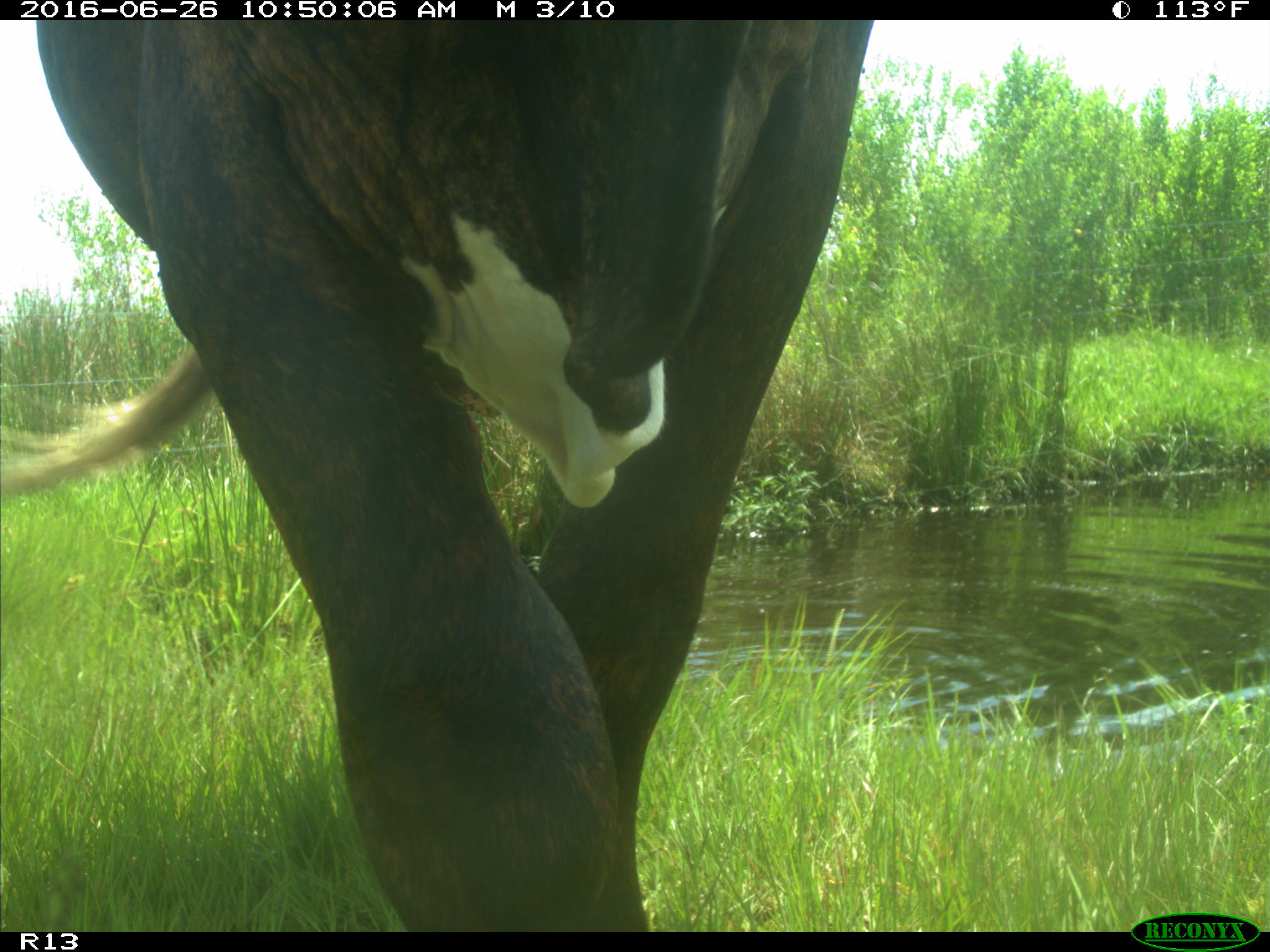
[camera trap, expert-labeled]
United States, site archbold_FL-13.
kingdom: Animalia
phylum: Chordata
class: Mammalia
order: Artiodactyla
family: Bovidae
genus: Bos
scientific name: Bos taurus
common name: domestic cow